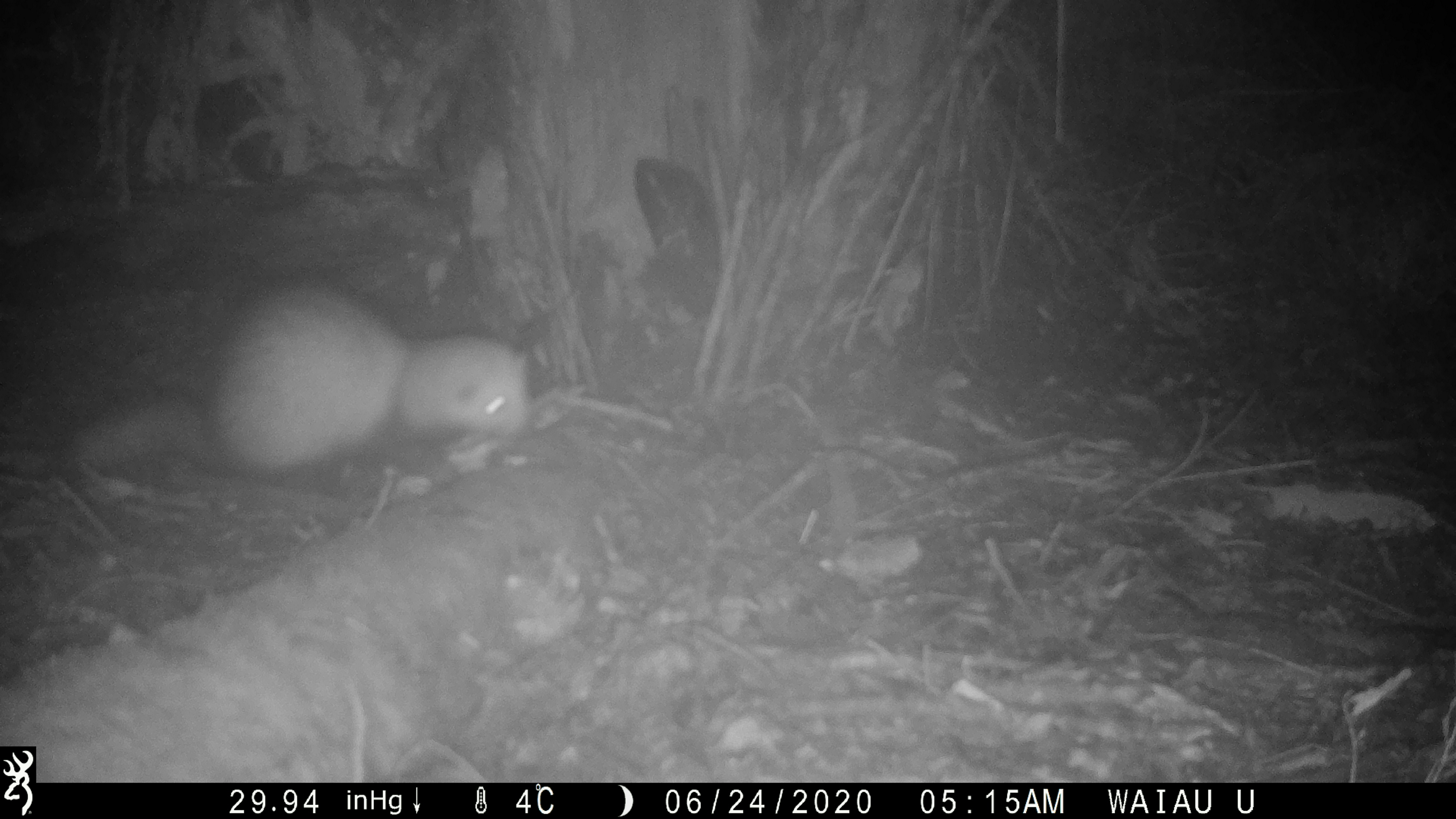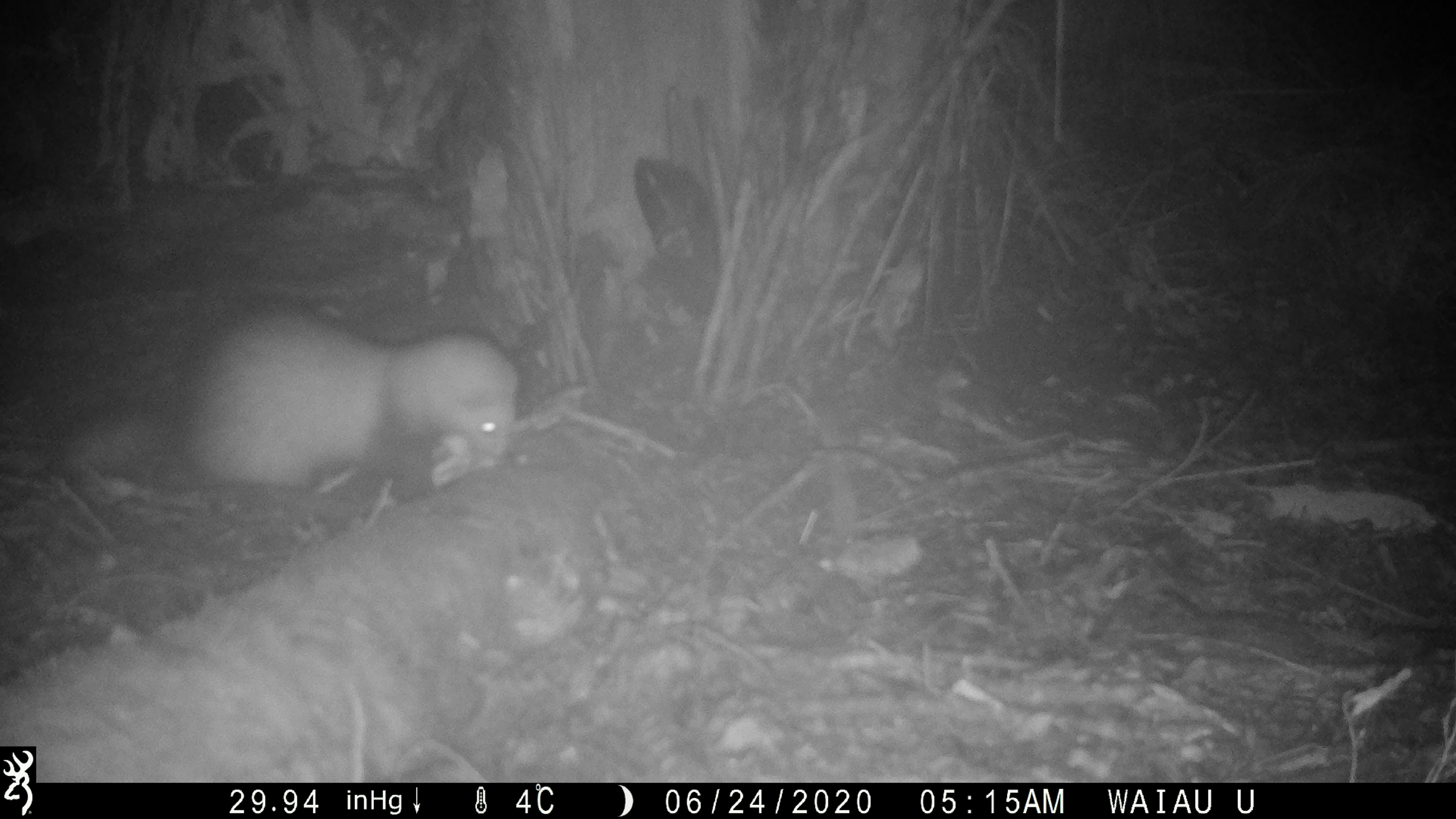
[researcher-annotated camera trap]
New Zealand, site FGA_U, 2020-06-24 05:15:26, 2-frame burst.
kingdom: Animalia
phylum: Chordata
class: Mammalia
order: Carnivora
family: Mustelidae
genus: Mustela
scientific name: Mustela furo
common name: ferret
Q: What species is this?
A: Ferret (Mustela furo).